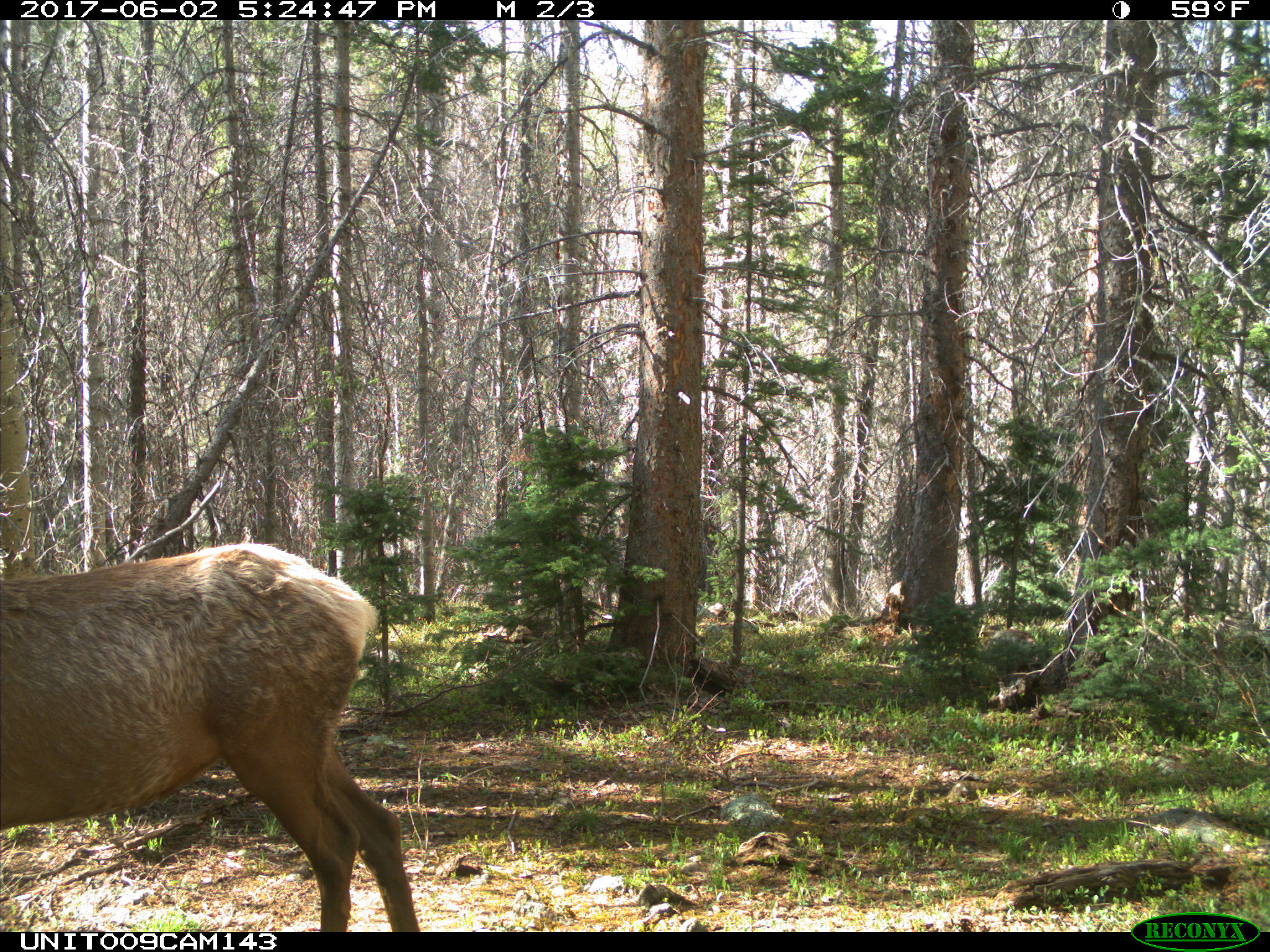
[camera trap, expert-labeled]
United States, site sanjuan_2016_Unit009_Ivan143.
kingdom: Animalia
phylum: Chordata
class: Mammalia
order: Artiodactyla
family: Cervidae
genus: Cervus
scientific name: Cervus elaphus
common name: red deer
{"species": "Cervus elaphus (red deer)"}